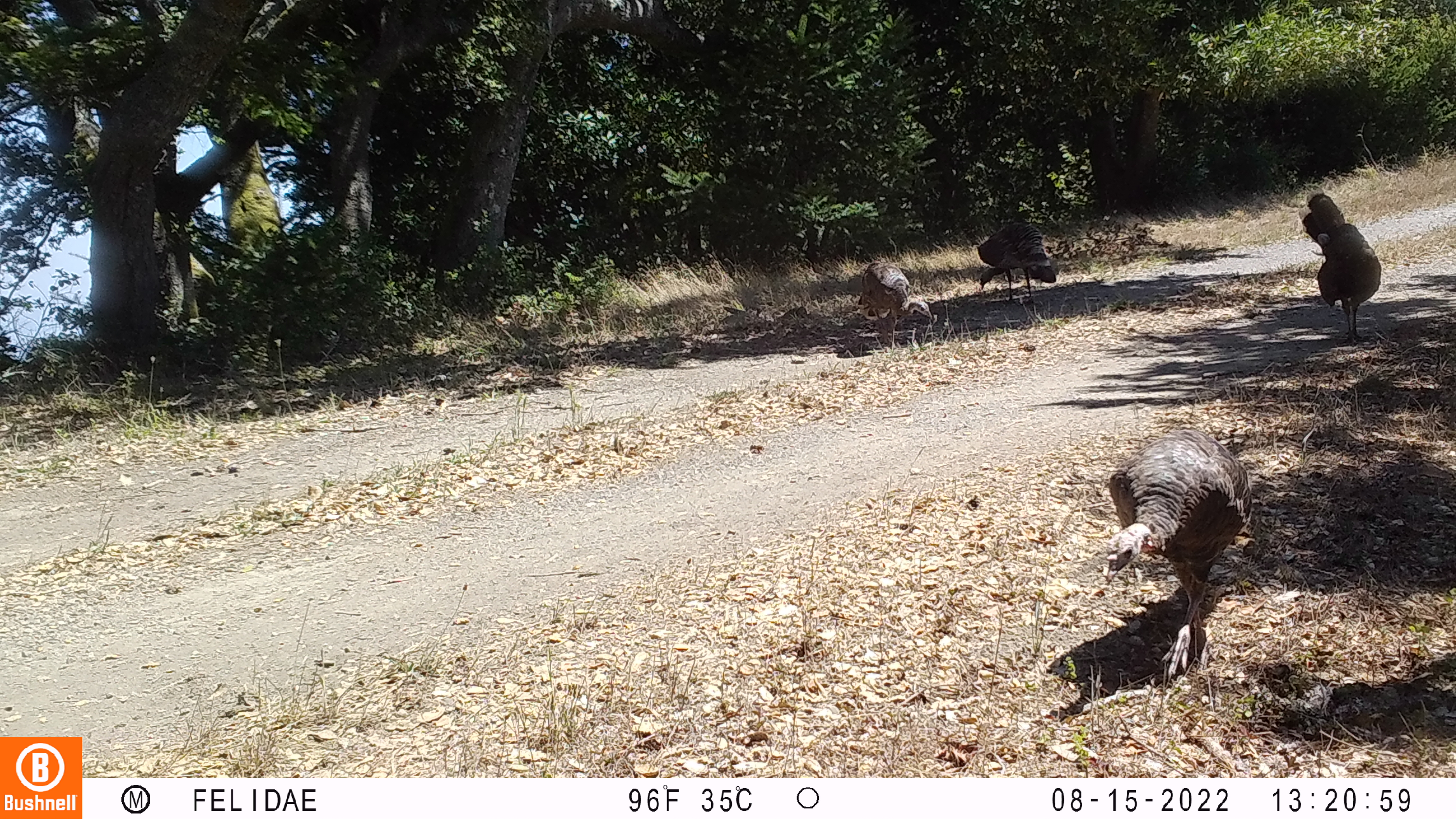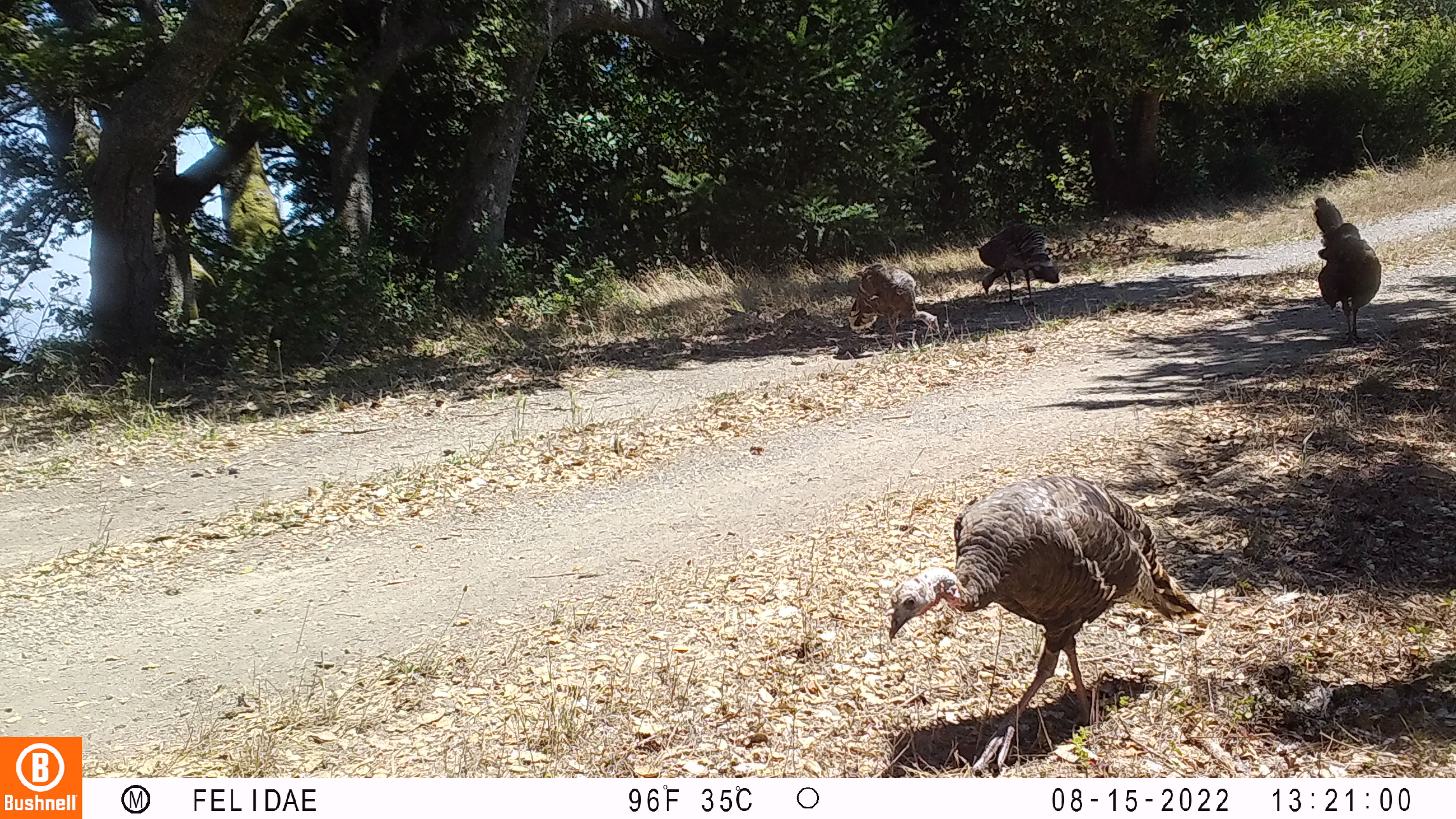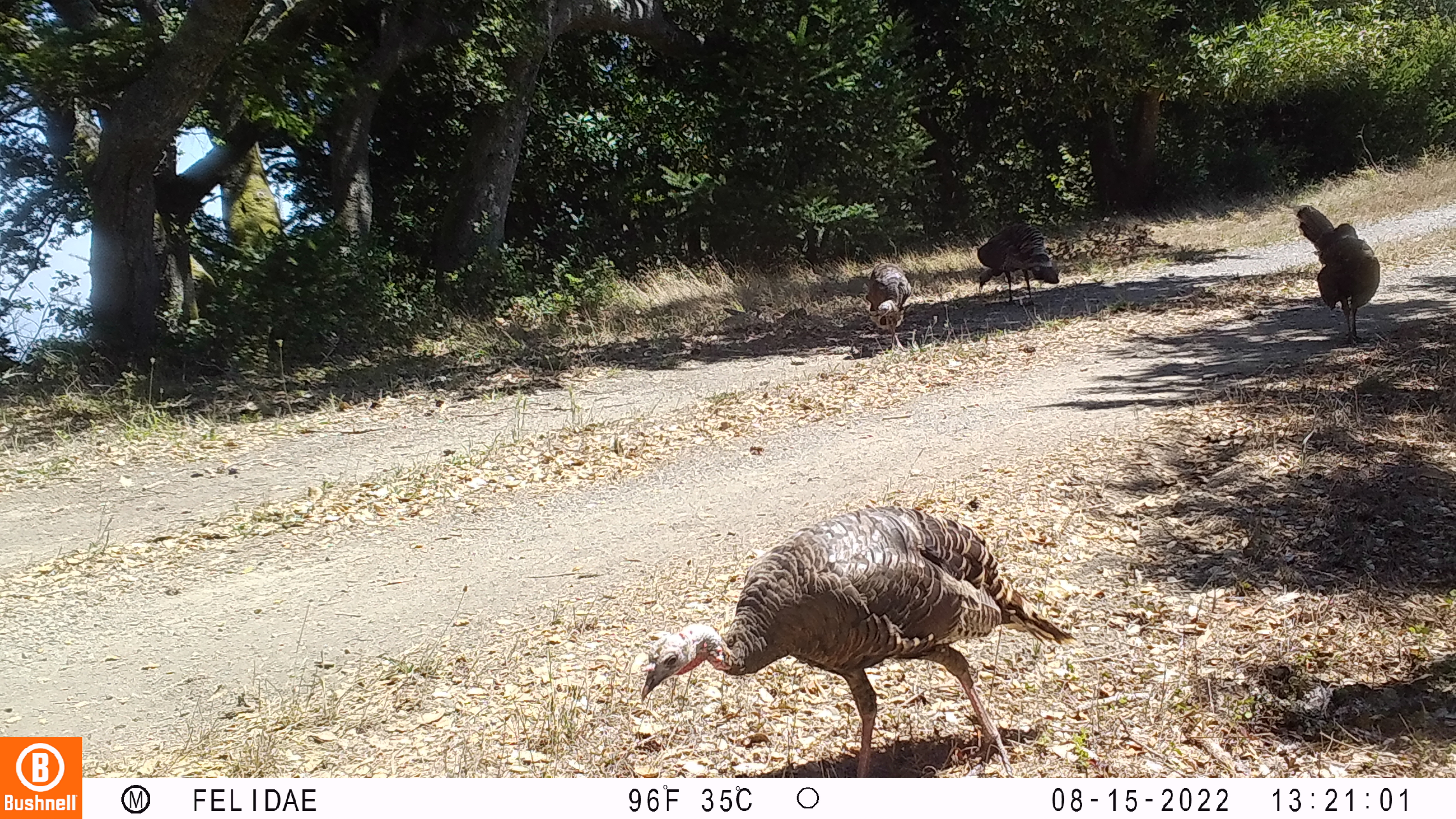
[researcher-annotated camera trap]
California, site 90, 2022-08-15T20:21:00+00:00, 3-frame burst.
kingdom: Animalia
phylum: Chordata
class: Aves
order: Galliformes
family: Phasianidae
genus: Meleagris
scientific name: Meleagris gallopavo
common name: turkey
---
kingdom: Animalia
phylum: Chordata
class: Aves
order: Cathartiformes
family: Cathartidae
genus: Cathartes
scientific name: Cathartes aura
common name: turkey vulture